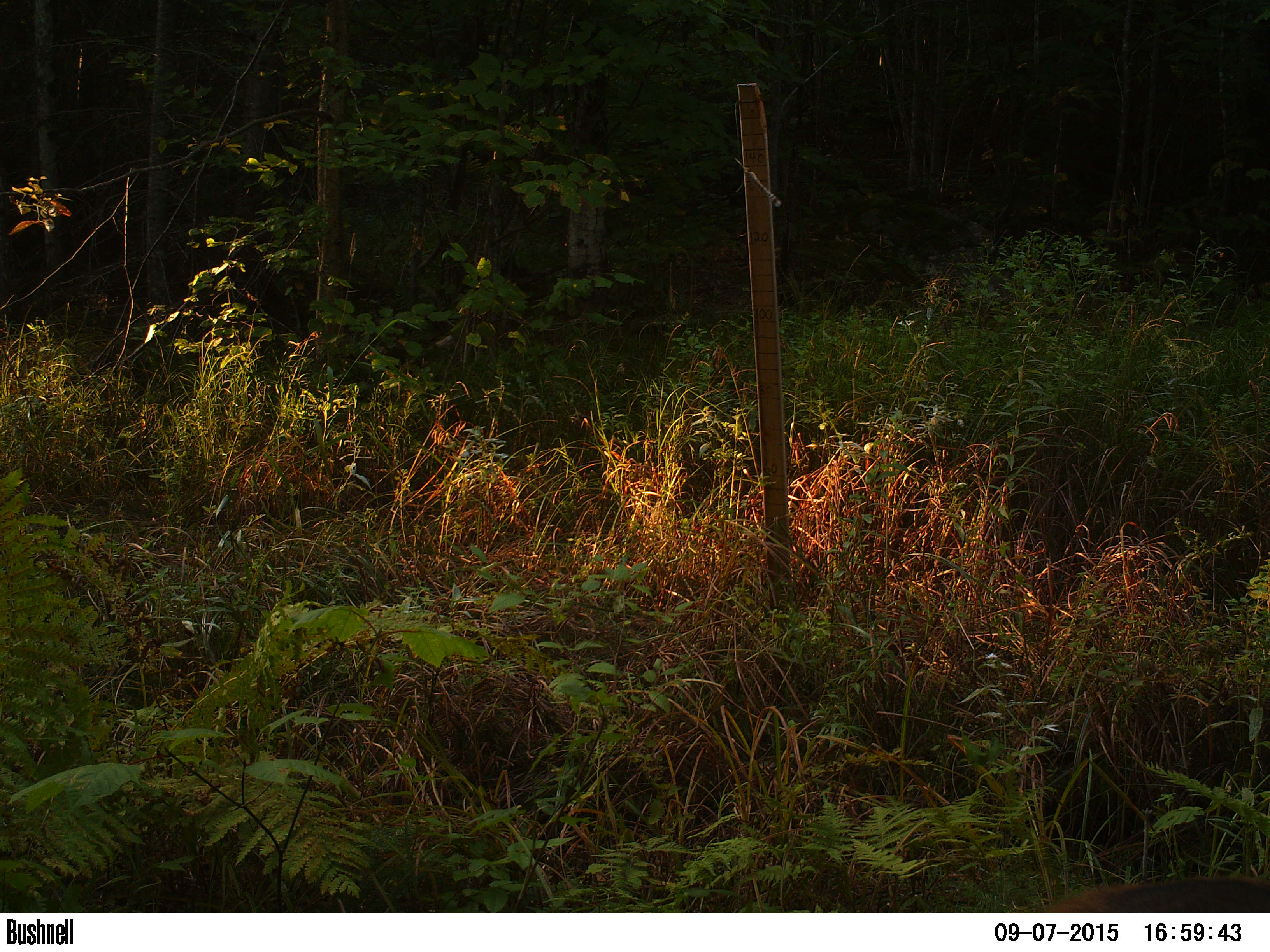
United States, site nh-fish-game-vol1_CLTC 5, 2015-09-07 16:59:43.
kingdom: Animalia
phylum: Chordata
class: Mammalia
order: Artiodactyla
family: Cervidae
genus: Odocoileus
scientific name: Odocoileus virginianus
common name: white-tailed deer